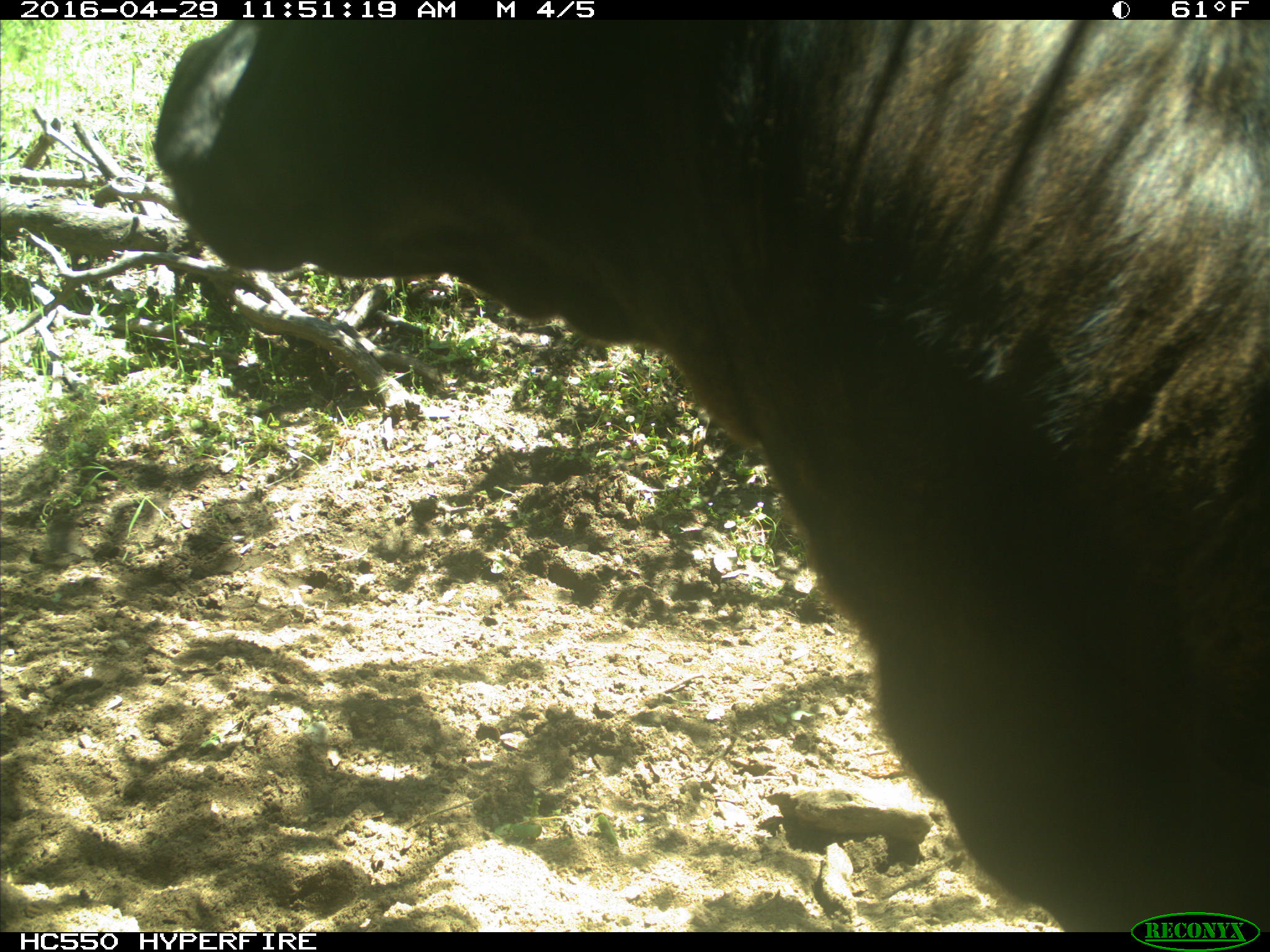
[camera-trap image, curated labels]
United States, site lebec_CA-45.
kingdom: Animalia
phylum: Chordata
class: Mammalia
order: Artiodactyla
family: Bovidae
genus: Bos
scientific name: Bos taurus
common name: domestic cow